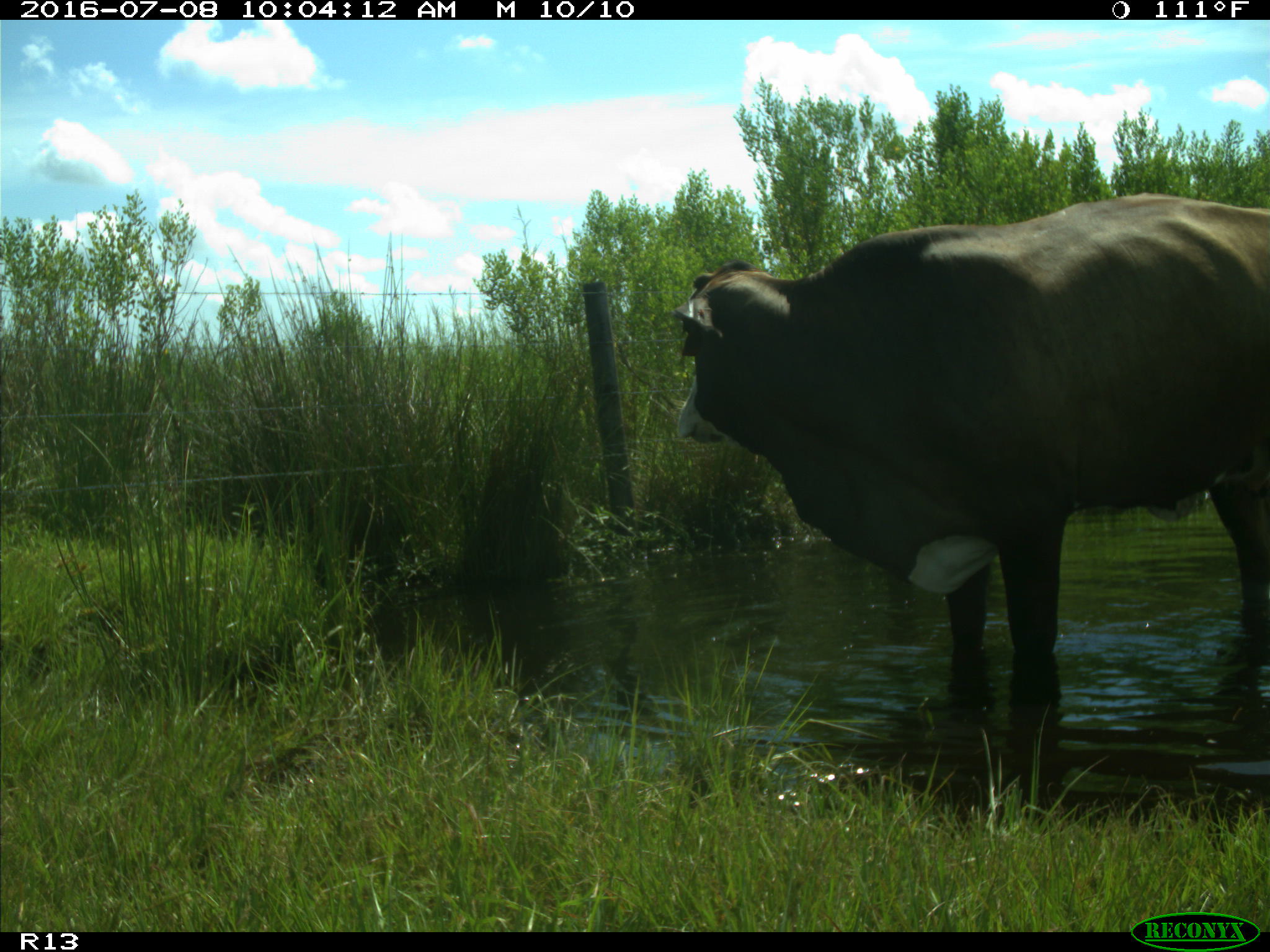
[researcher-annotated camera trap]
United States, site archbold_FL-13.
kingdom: Animalia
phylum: Chordata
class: Mammalia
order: Artiodactyla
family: Bovidae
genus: Bos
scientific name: Bos taurus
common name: domestic cow